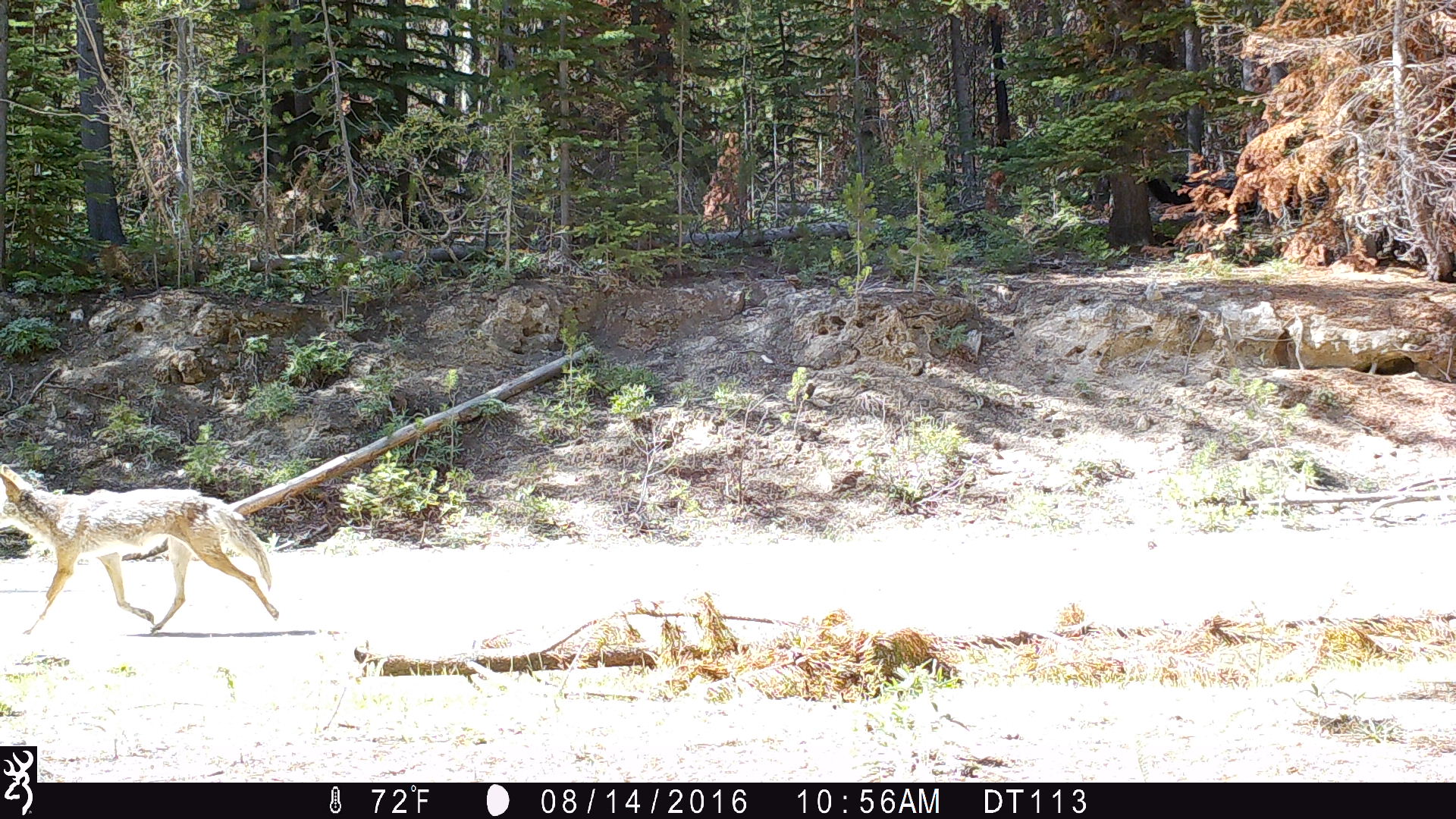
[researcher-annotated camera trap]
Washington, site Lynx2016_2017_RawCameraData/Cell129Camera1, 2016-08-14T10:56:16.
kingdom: Animalia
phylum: Chordata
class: Mammalia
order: Carnivora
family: Canidae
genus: Canis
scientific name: Canis latrans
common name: coyote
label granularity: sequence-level